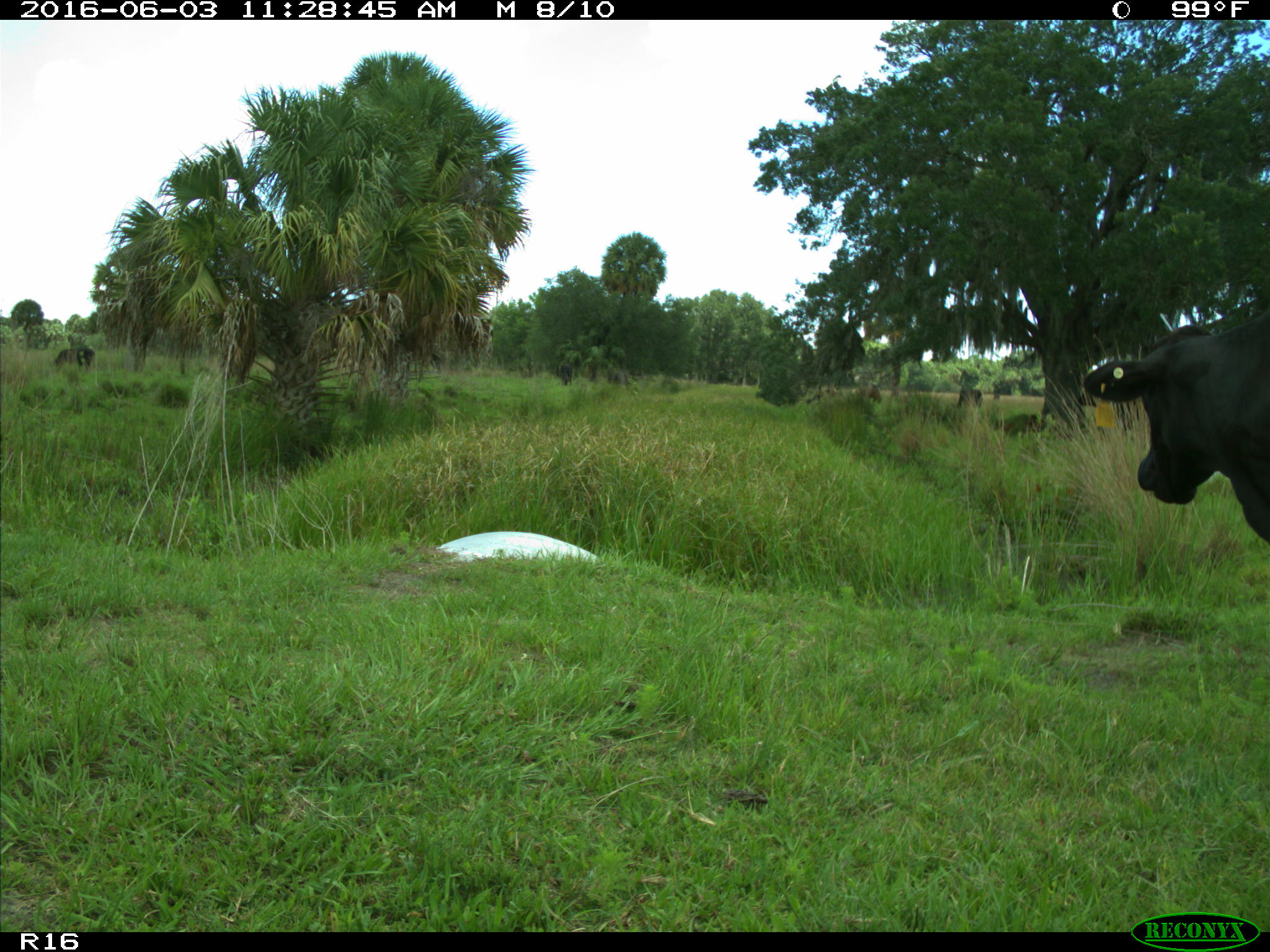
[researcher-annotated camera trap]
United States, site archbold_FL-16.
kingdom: Animalia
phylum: Chordata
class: Mammalia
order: Artiodactyla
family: Bovidae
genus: Bos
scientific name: Bos taurus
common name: domestic cow